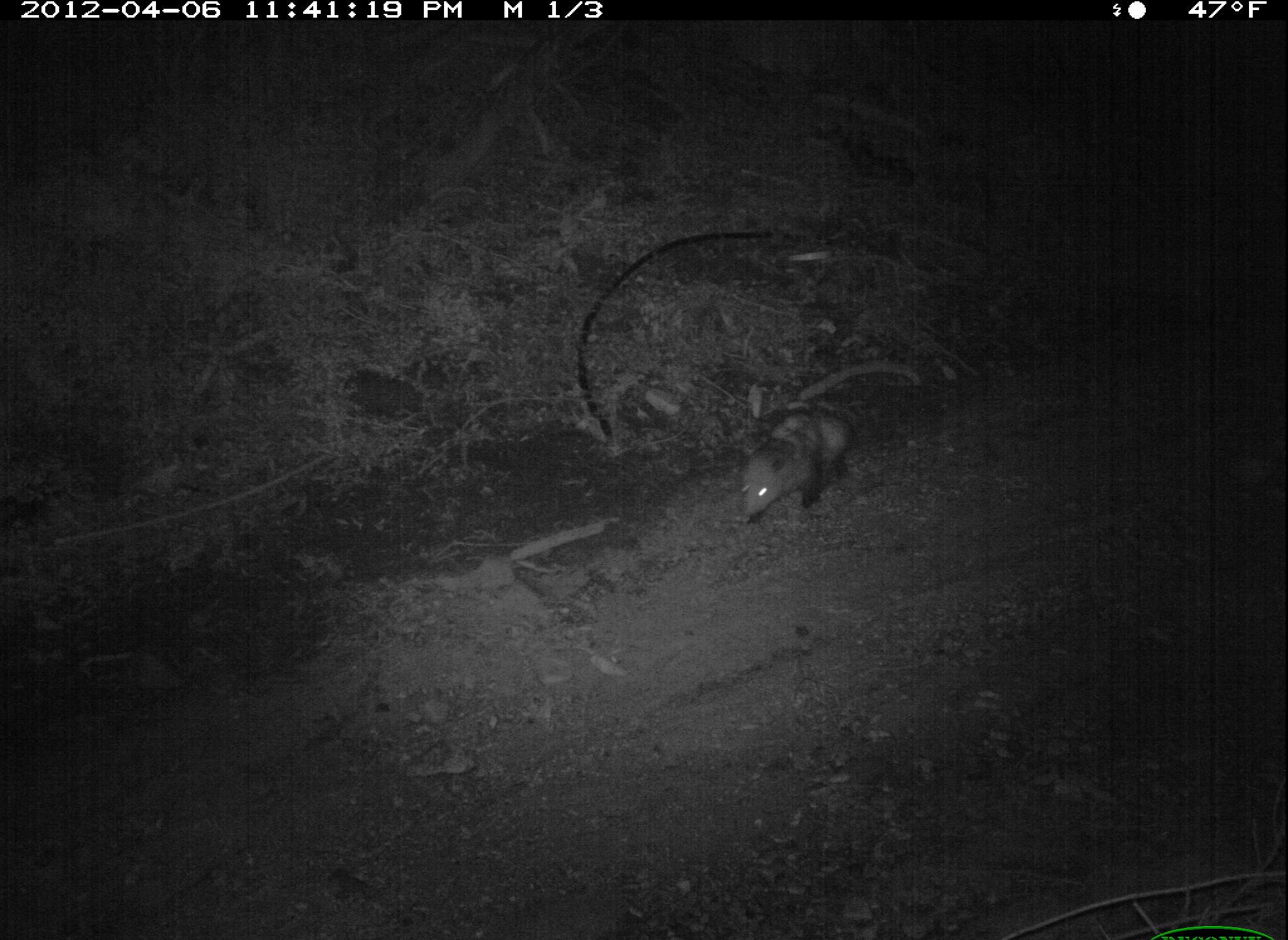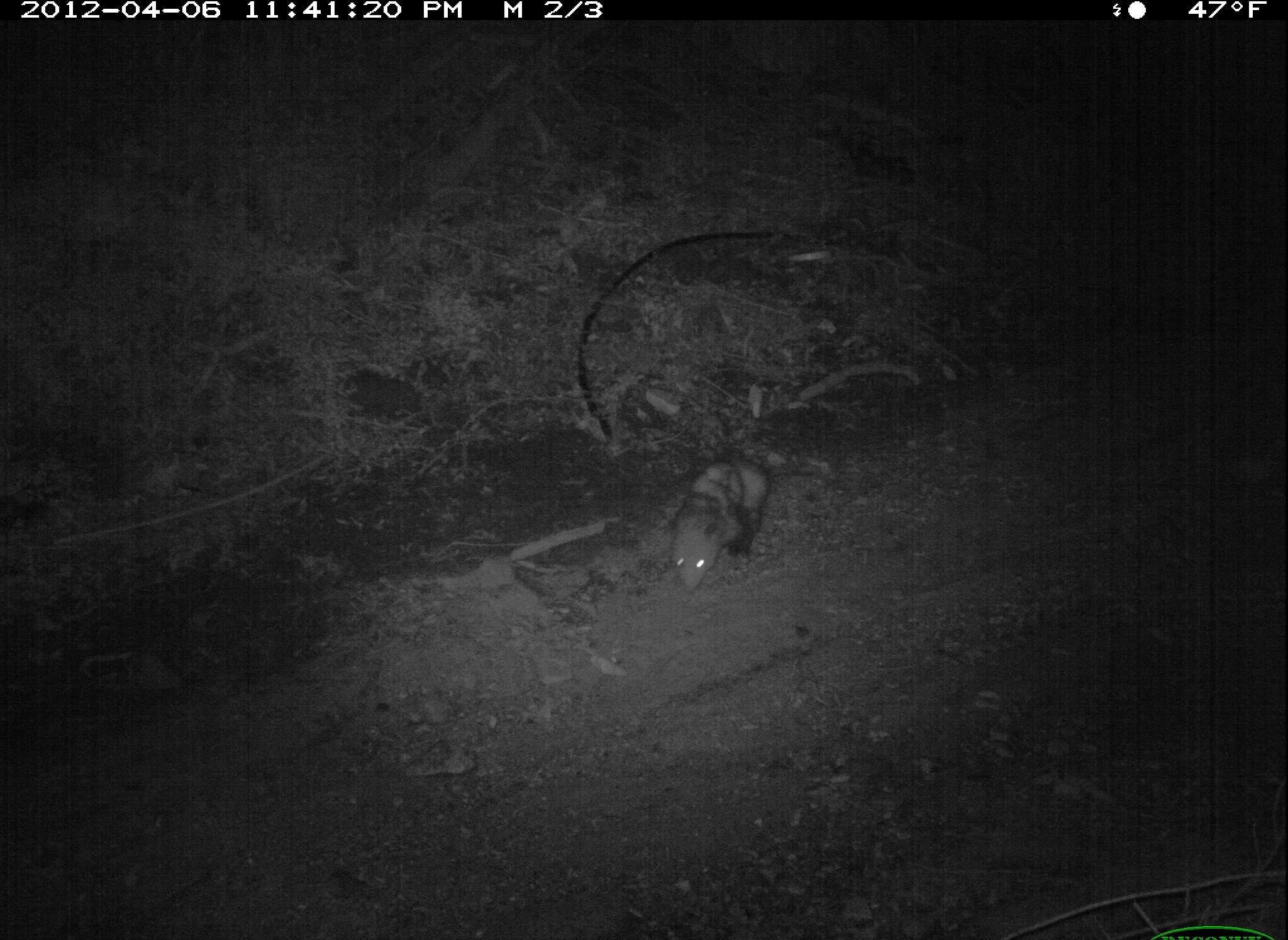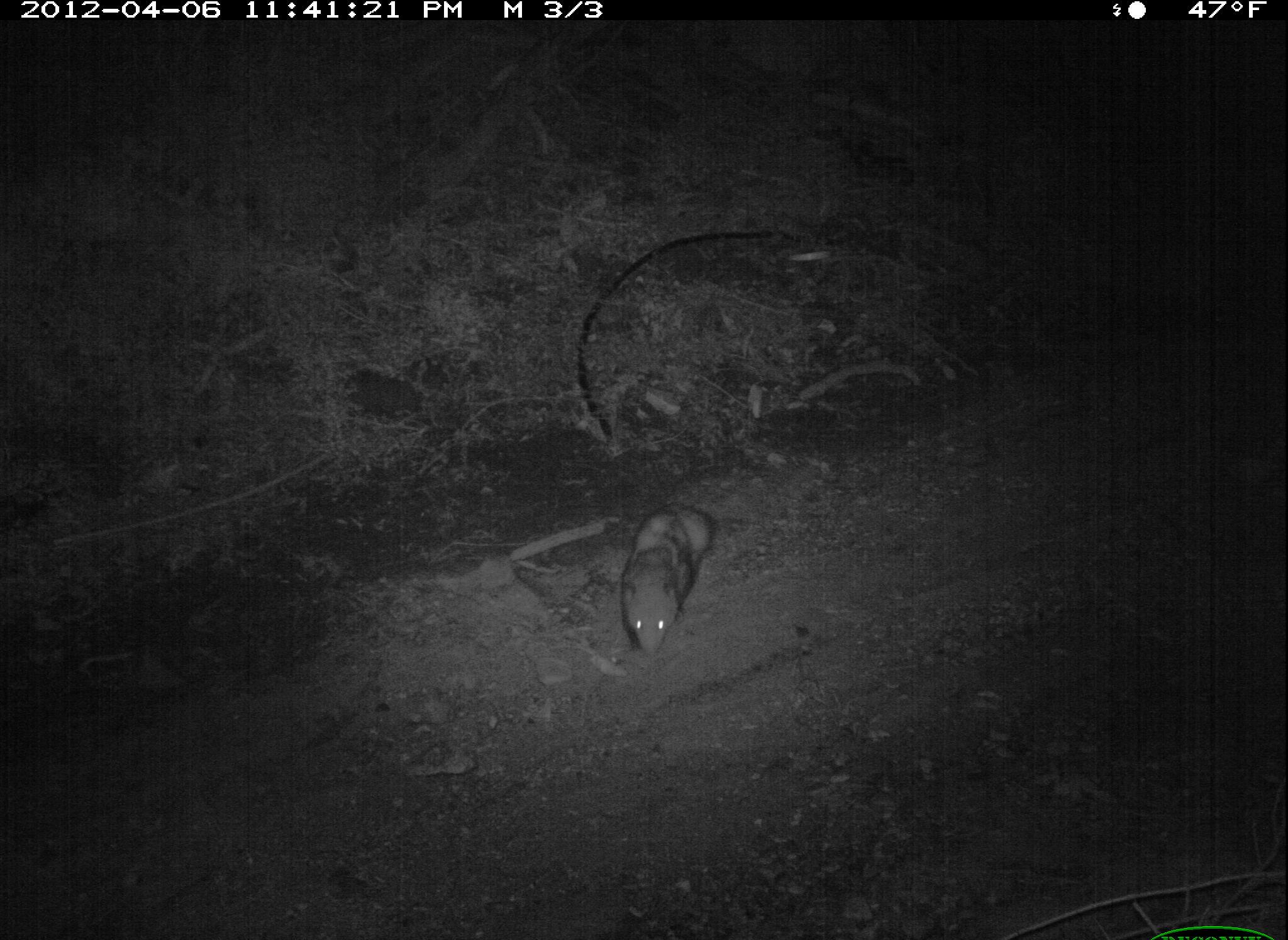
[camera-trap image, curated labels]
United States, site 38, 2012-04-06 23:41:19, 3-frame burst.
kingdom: Animalia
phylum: Chordata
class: Mammalia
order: Didelphimorphia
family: Didelphidae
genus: Didelphis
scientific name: Didelphis virginiana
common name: virginia opossum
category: opossum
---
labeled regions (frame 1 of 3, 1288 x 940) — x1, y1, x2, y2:
opossum: 720, 391, 873, 536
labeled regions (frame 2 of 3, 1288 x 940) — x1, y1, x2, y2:
opossum: 649, 445, 786, 606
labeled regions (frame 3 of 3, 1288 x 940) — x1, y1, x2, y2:
opossum: 597, 482, 744, 670